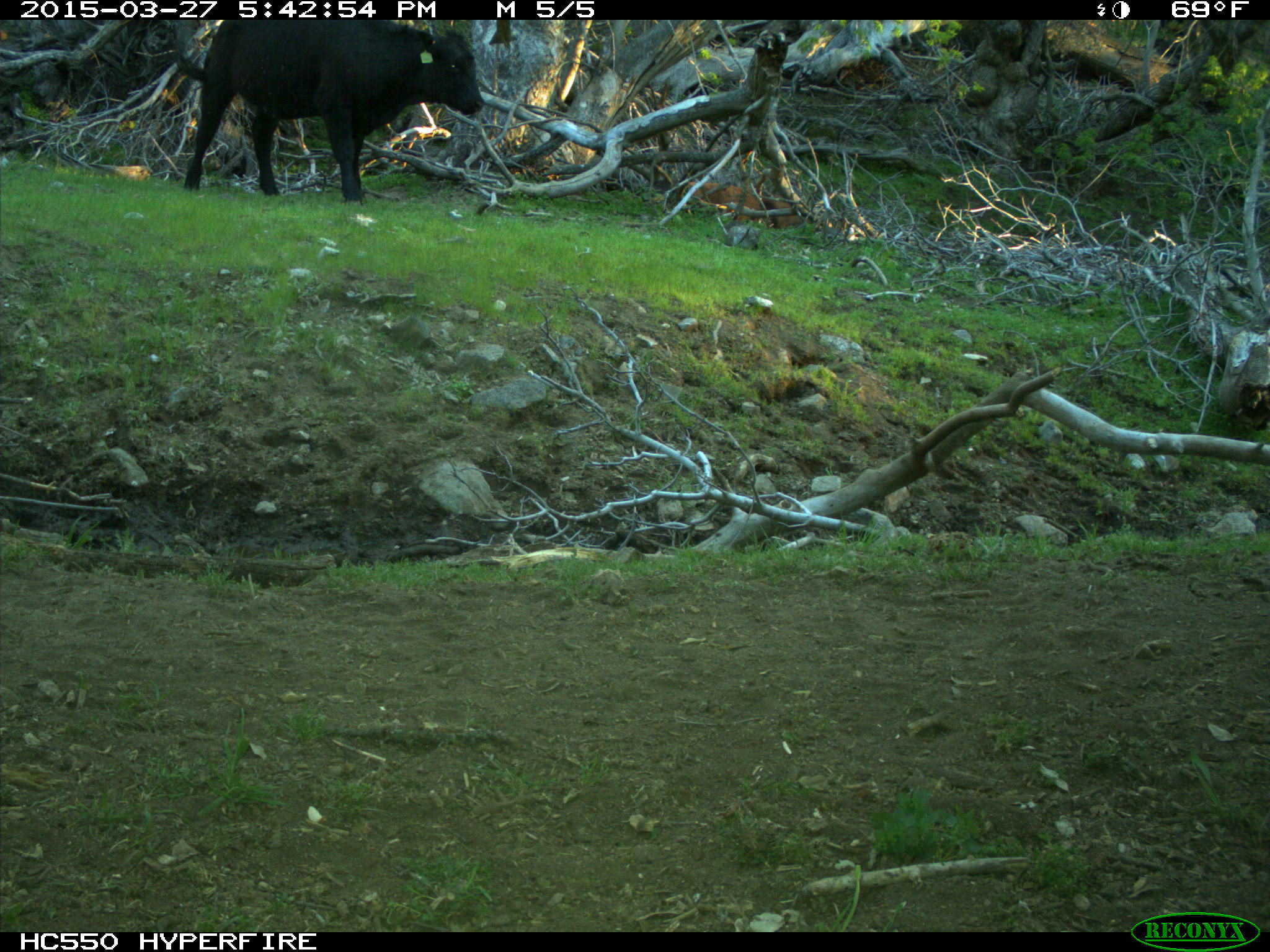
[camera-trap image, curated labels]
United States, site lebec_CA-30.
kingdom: Animalia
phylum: Chordata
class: Mammalia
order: Artiodactyla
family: Bovidae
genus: Bos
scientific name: Bos taurus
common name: domestic cow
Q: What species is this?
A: Bos taurus (domestic cow).